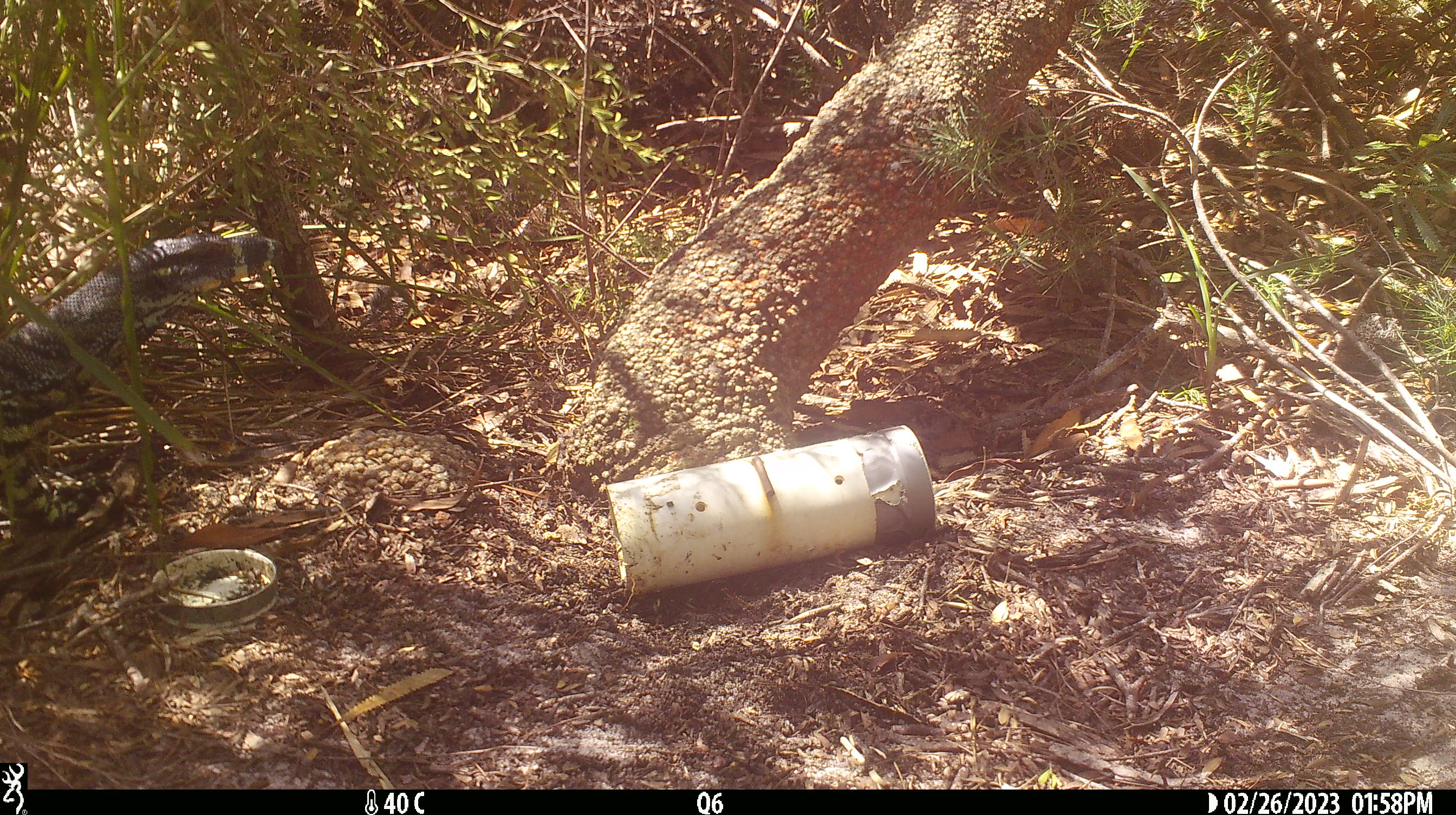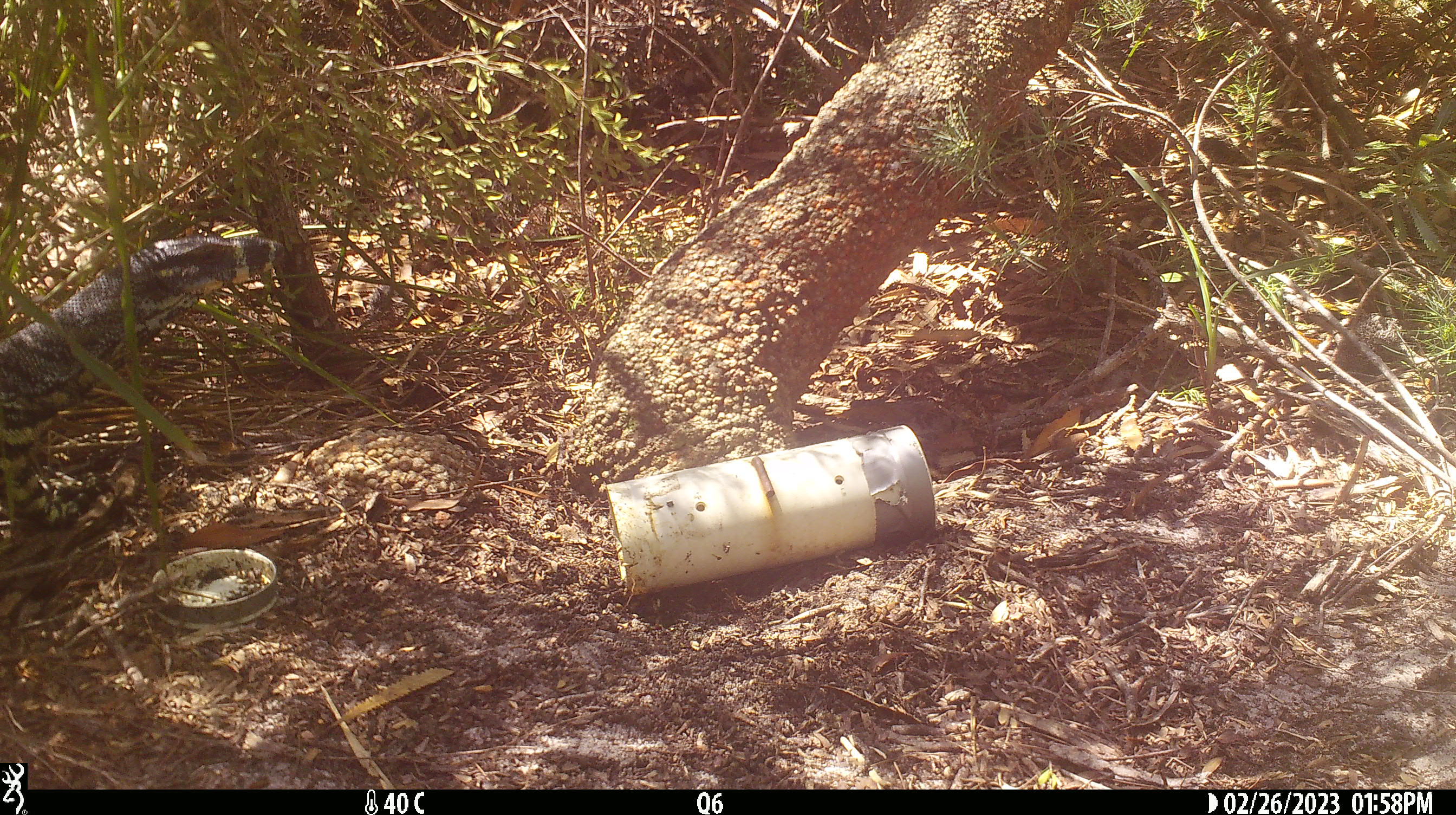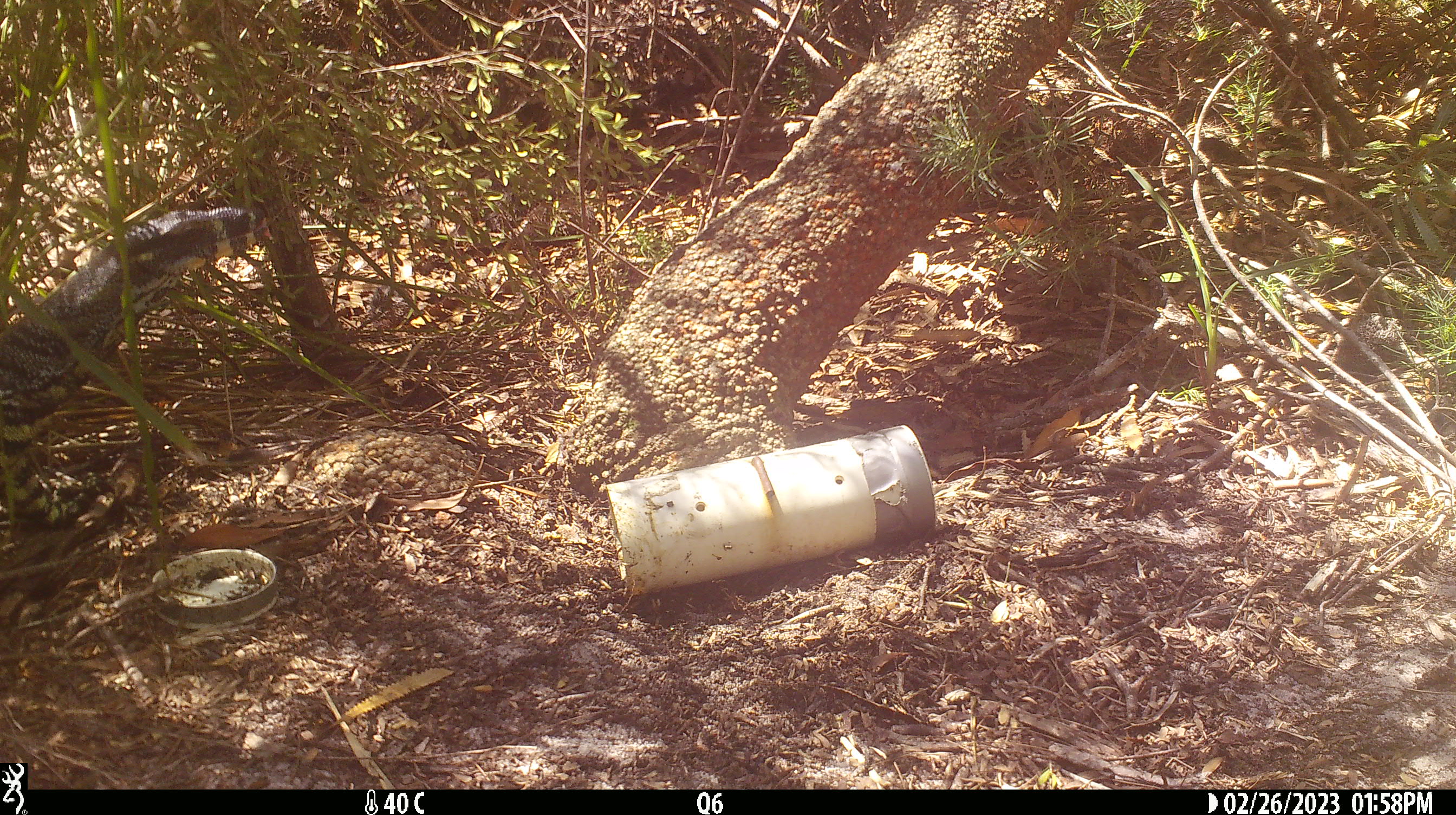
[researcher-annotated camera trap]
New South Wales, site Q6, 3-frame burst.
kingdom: Animalia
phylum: Chordata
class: Reptilia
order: Squamata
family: Varanidae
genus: Varanus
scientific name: Varanus varius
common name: lace monitor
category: goanna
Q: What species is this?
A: Goanna (lace monitor) (Varanus varius).